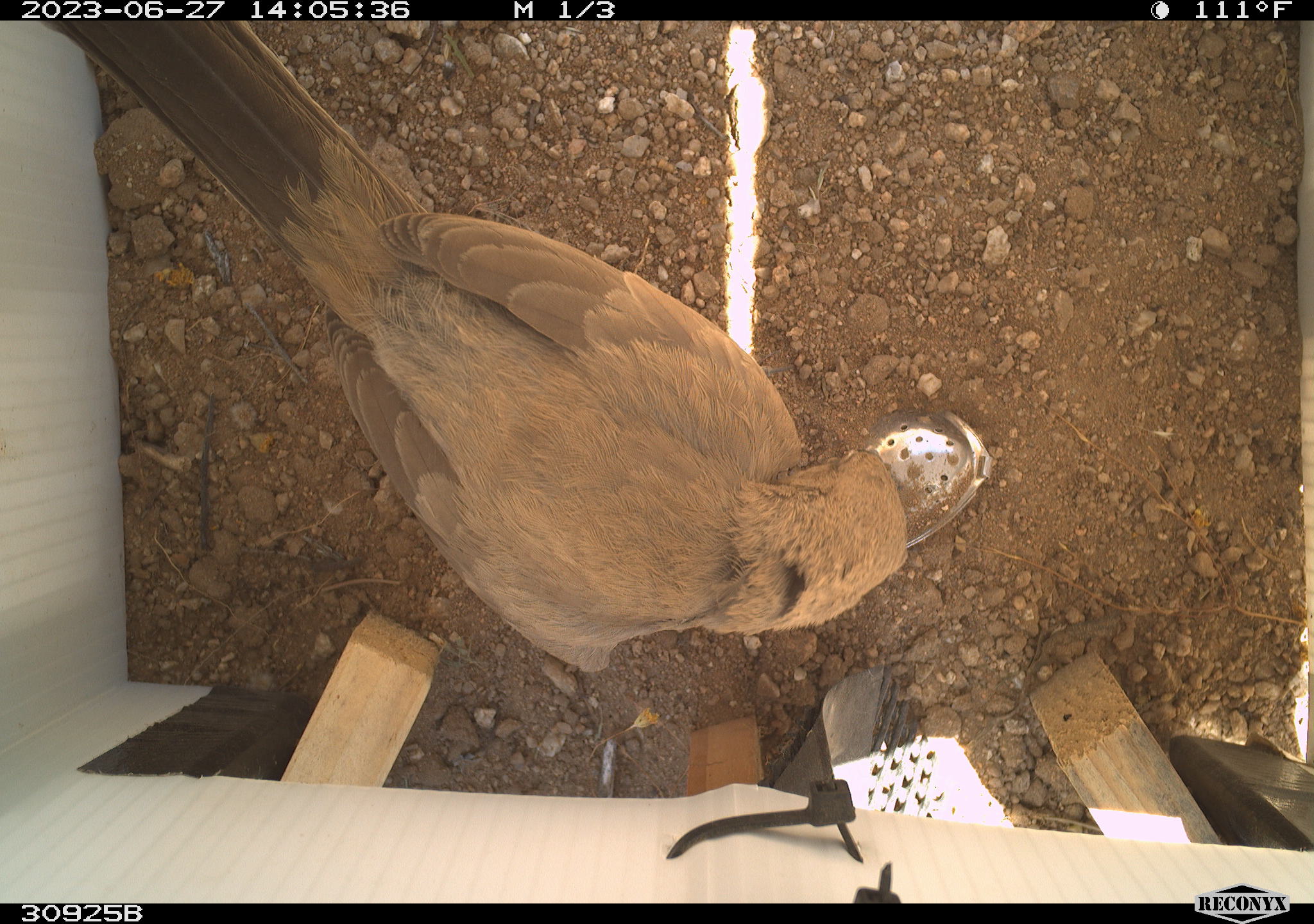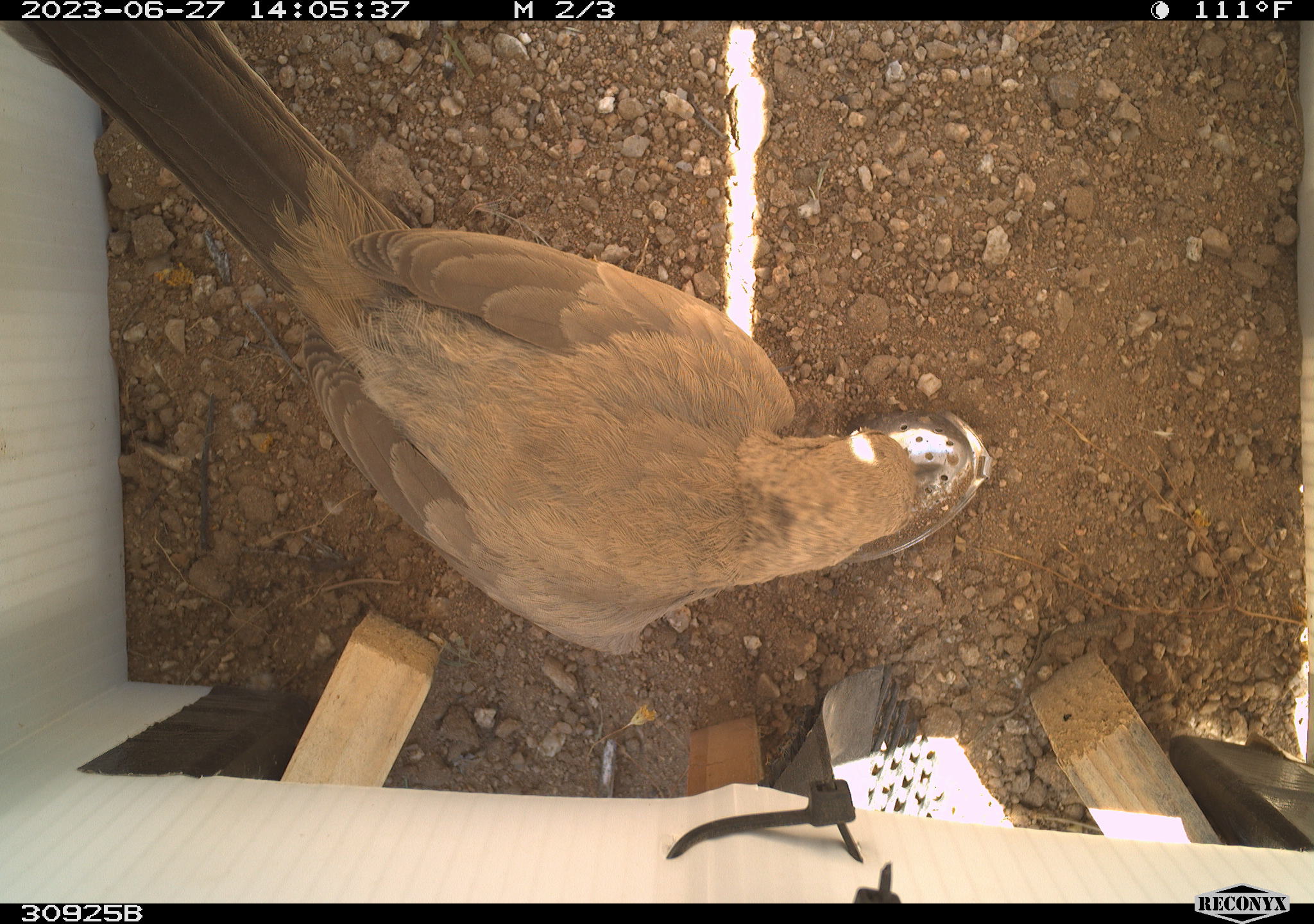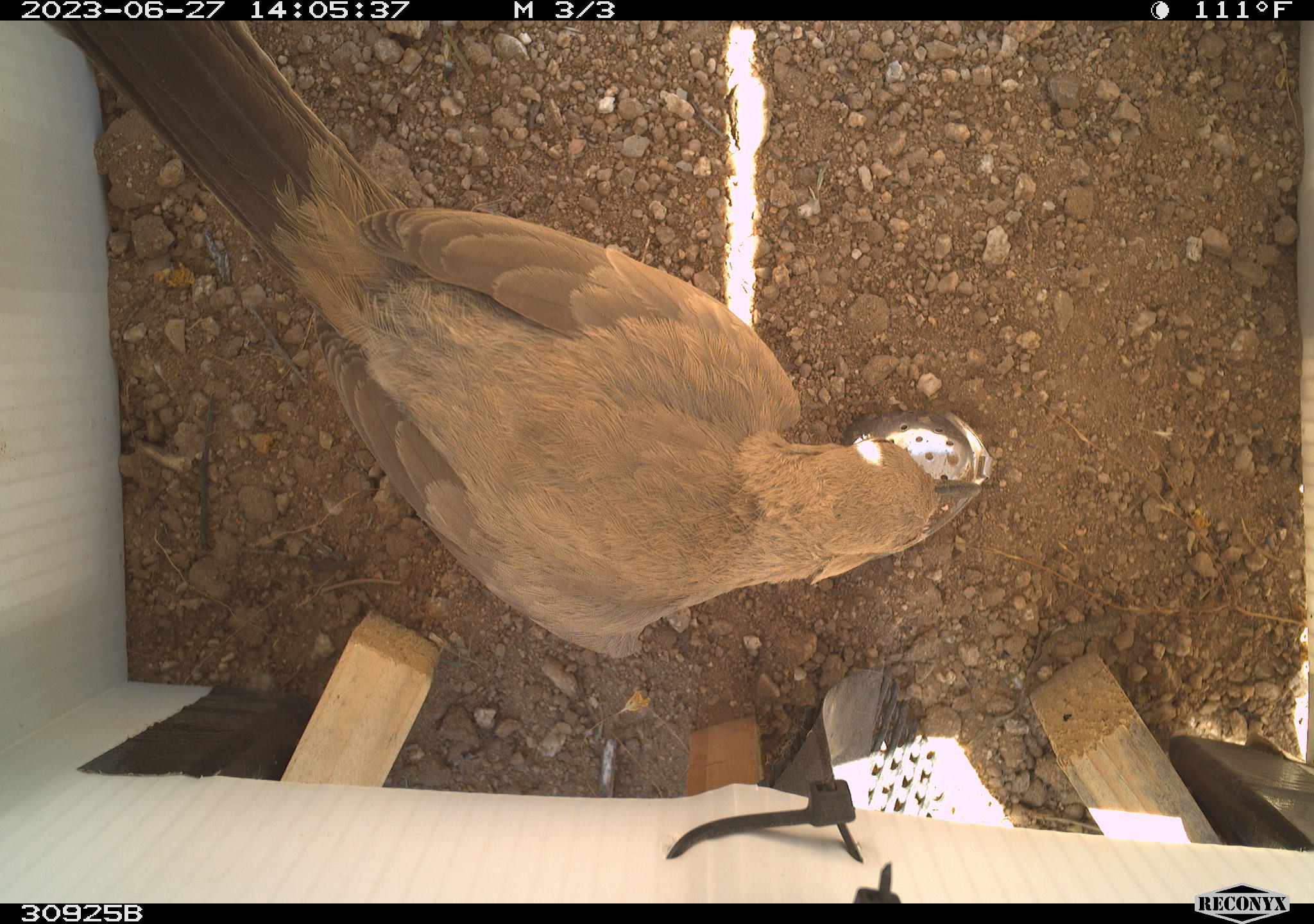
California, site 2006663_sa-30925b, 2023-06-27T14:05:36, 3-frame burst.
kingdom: Animalia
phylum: Chordata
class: Aves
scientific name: Aves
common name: bird